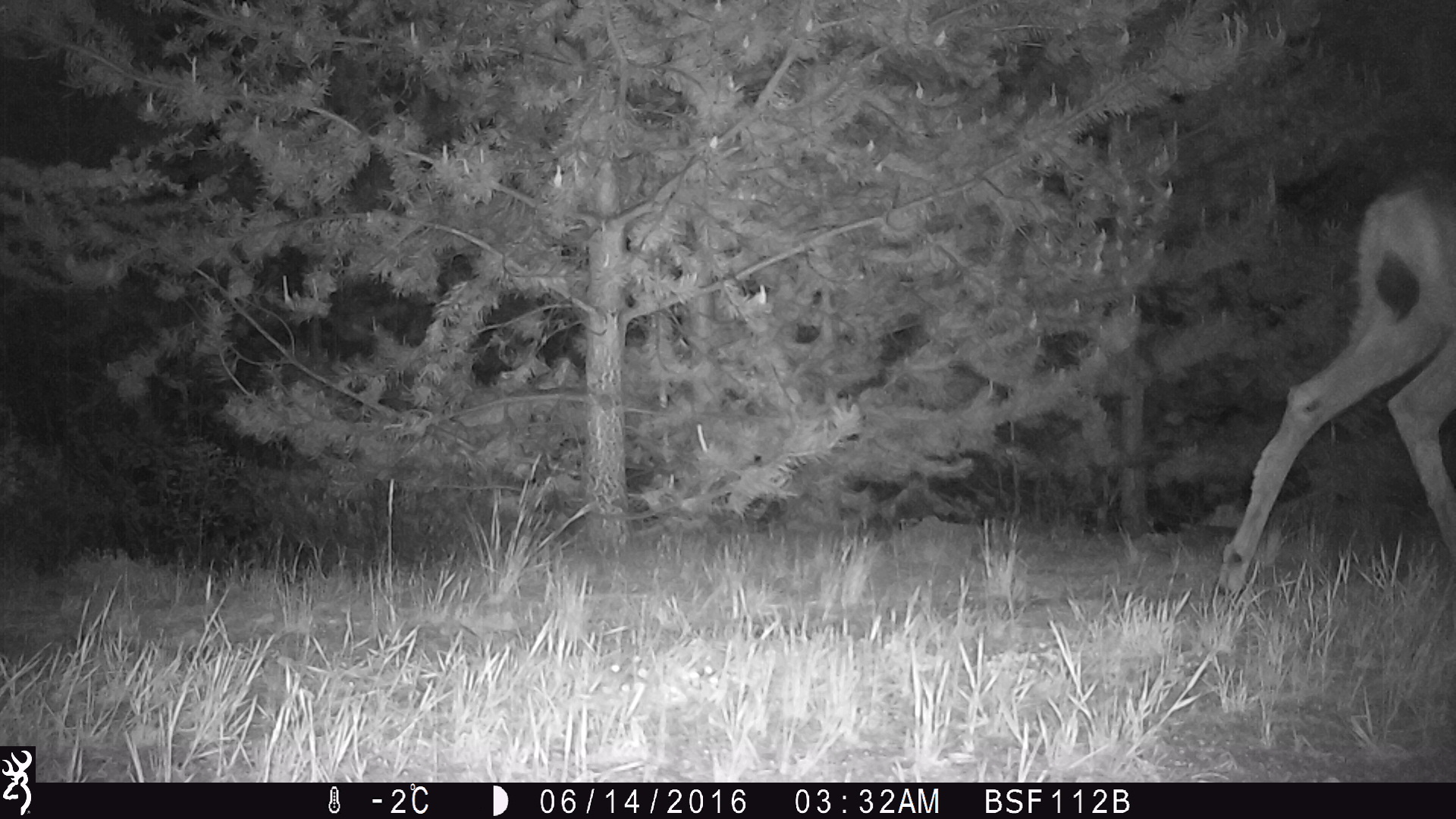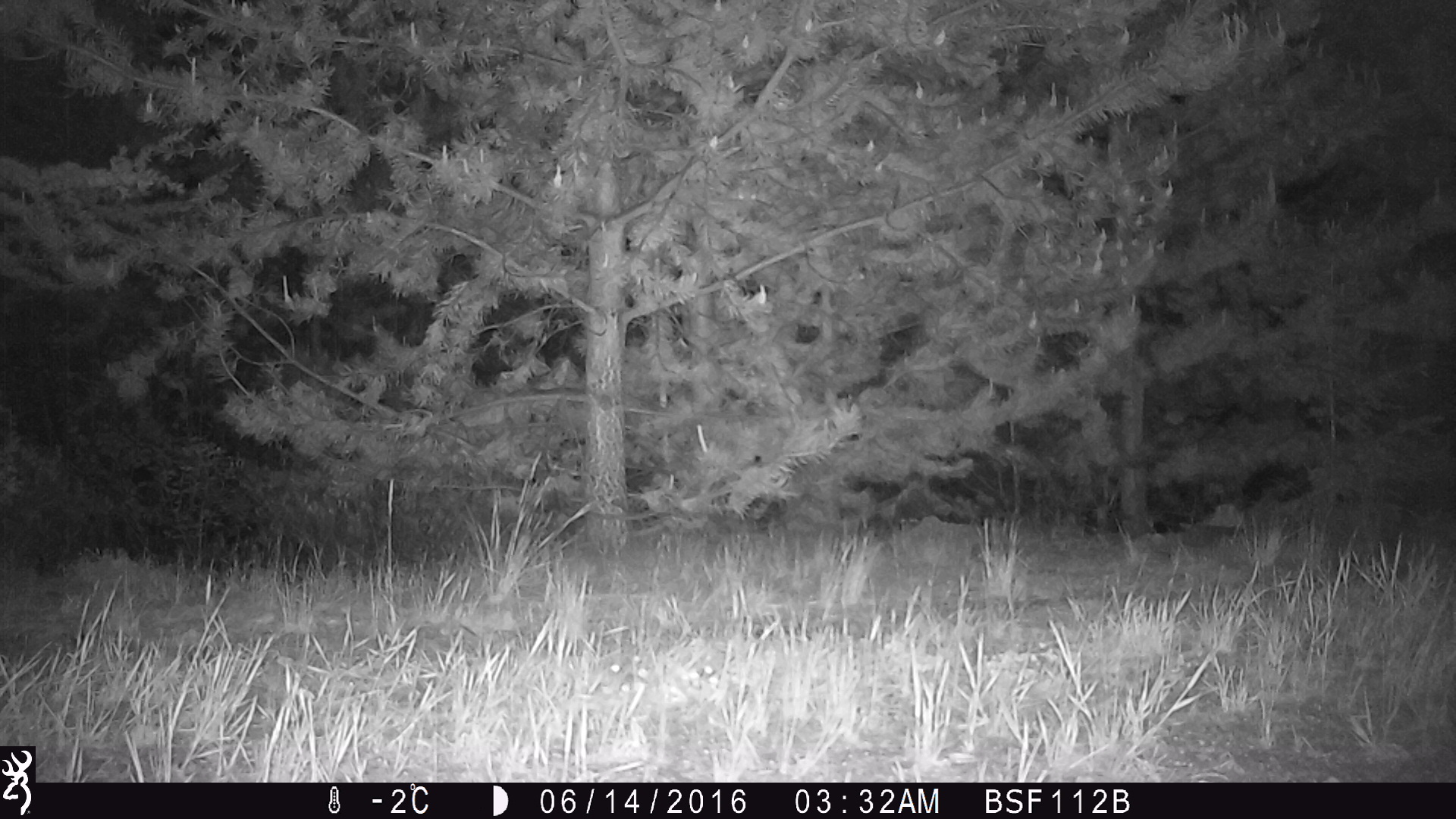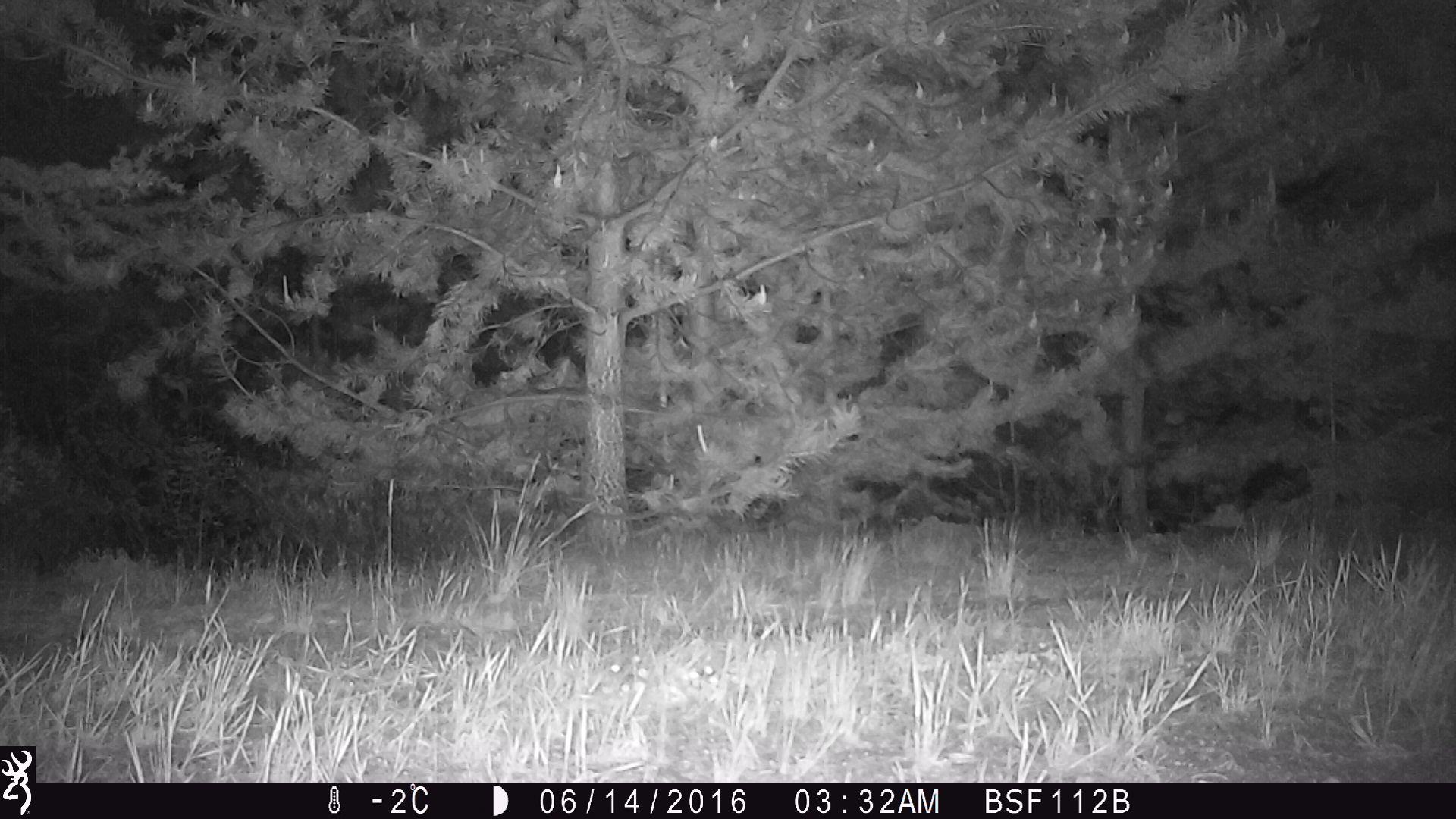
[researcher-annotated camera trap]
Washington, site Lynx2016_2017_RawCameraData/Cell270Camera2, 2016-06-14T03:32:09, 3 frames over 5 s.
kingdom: Animalia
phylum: Chordata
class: Mammalia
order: Artiodactyla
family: Cervidae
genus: Odocoileus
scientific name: Odocoileus hemionus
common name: mule deer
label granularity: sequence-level